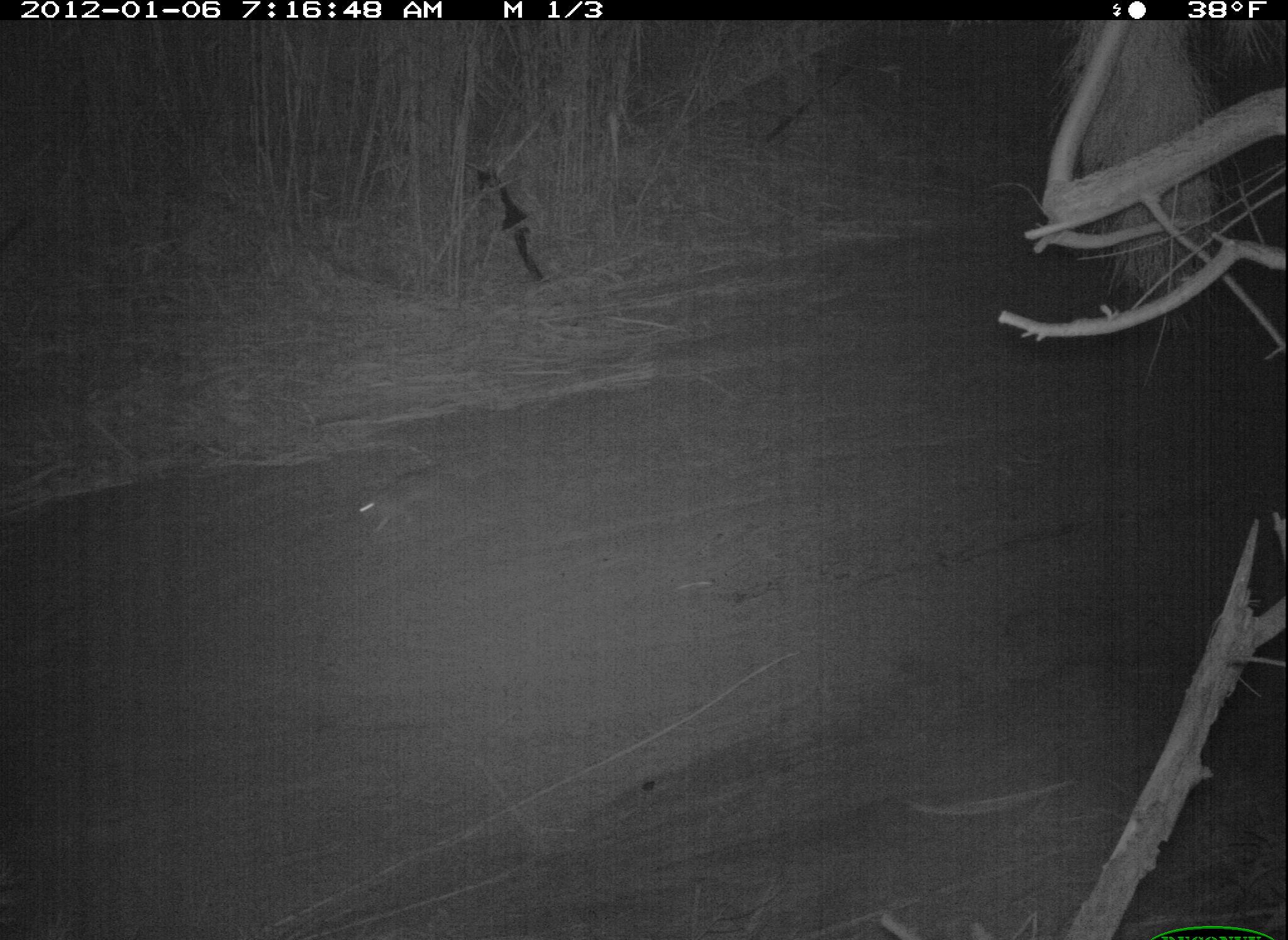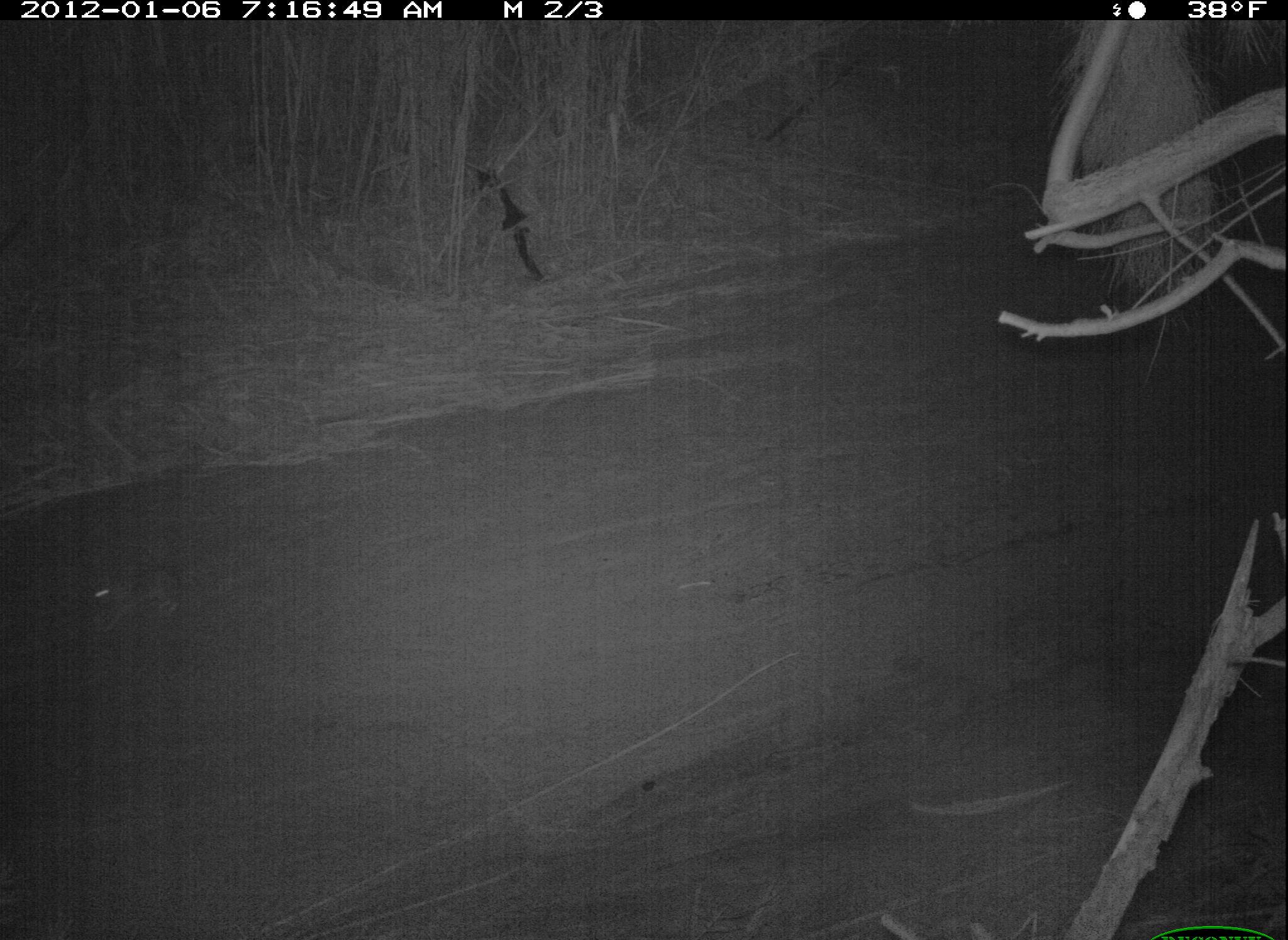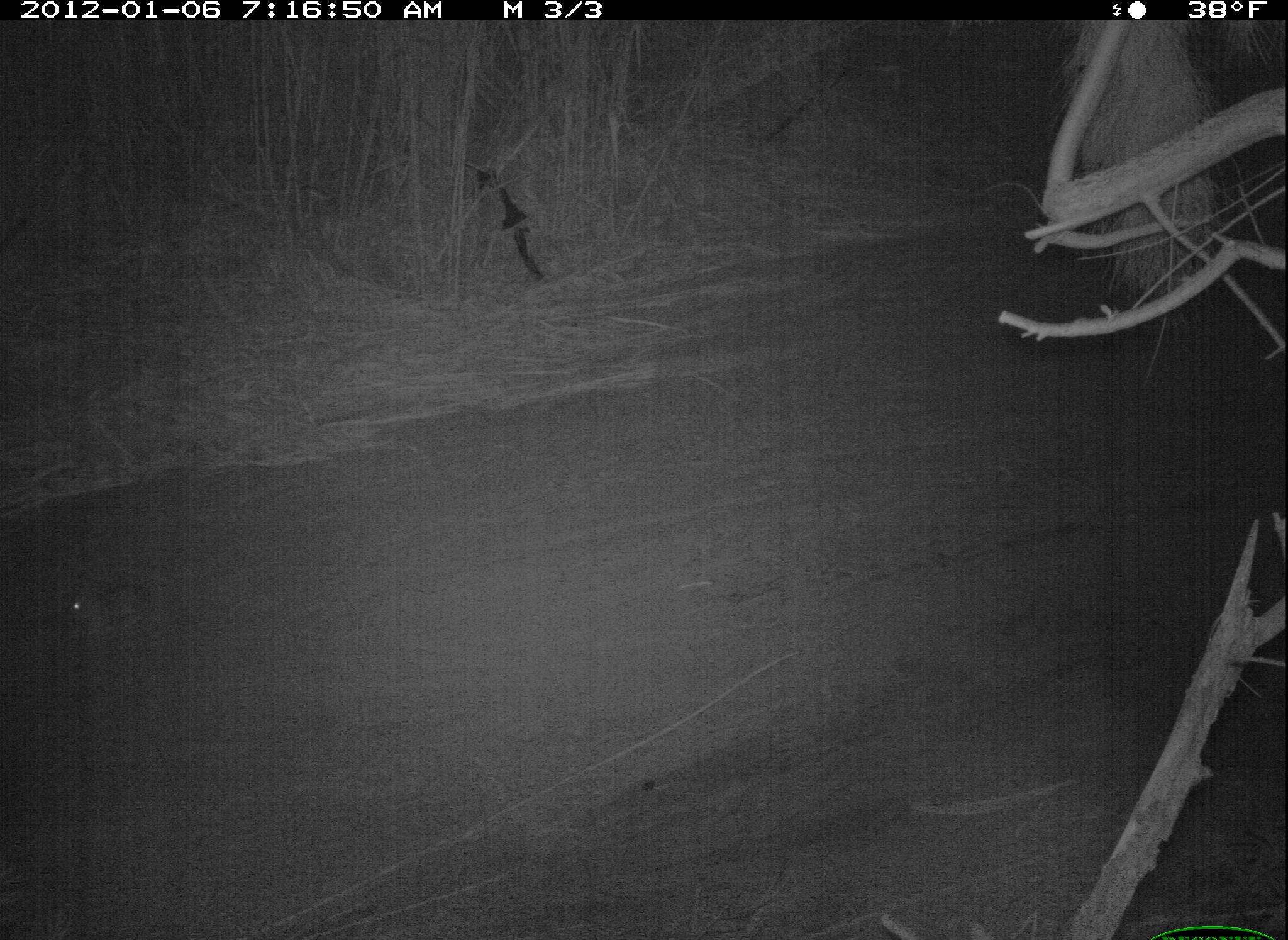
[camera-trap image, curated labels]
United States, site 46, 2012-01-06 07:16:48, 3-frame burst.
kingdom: Animalia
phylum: Chordata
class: Mammalia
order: Lagomorpha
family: Leporidae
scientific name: Leporidae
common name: rabbits and hares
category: rabbit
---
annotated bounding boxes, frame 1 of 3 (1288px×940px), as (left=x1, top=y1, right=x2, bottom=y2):
rabbit: (left=341, top=457, right=464, bottom=538)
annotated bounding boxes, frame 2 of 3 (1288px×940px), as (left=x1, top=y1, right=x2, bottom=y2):
rabbit: (left=76, top=552, right=208, bottom=636)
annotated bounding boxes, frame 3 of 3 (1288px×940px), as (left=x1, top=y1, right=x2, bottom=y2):
rabbit: (left=60, top=569, right=151, bottom=656)